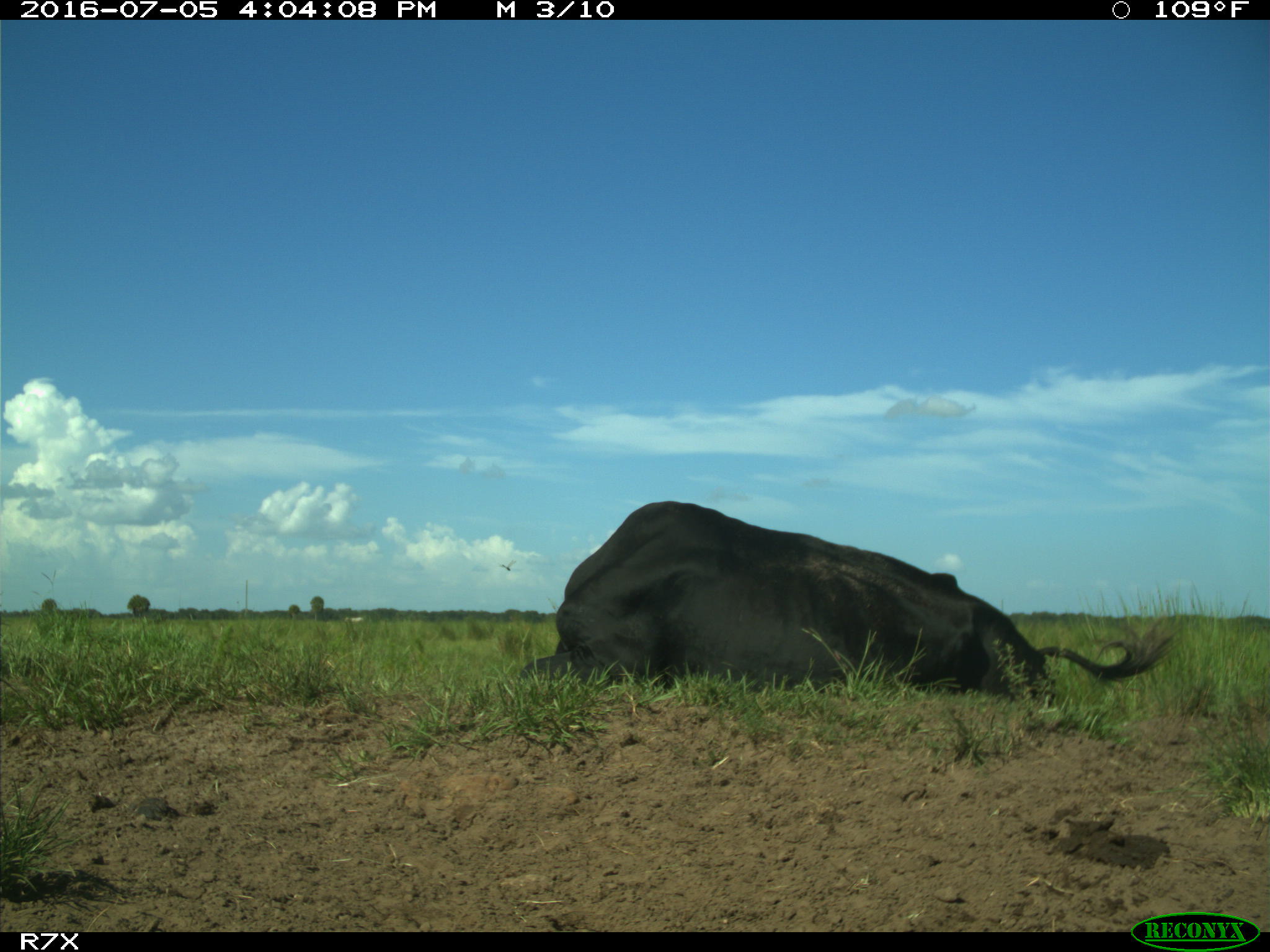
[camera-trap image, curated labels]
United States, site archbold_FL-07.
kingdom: Animalia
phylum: Chordata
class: Mammalia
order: Artiodactyla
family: Bovidae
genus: Bos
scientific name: Bos taurus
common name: domestic cow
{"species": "Bos taurus (domestic cow)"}